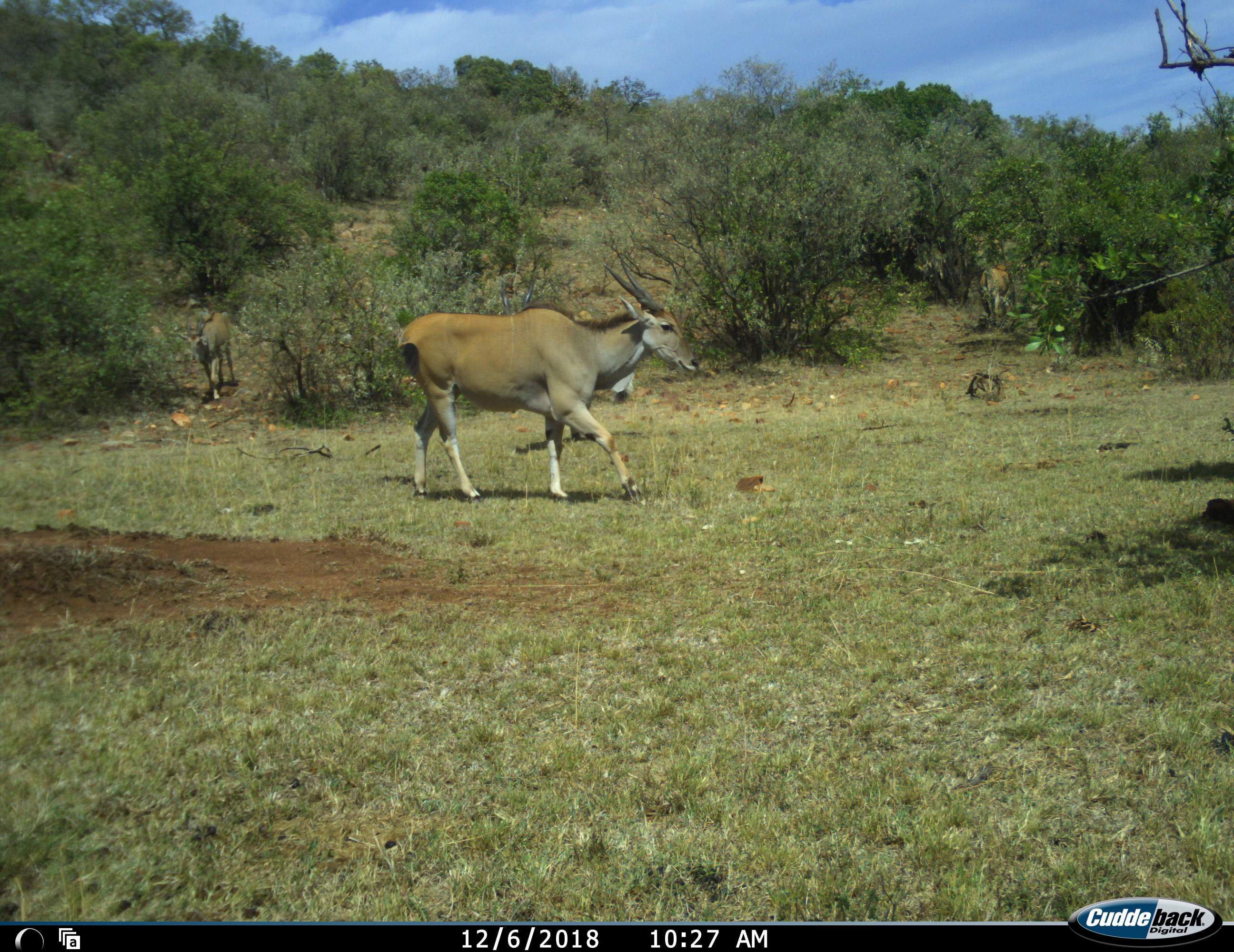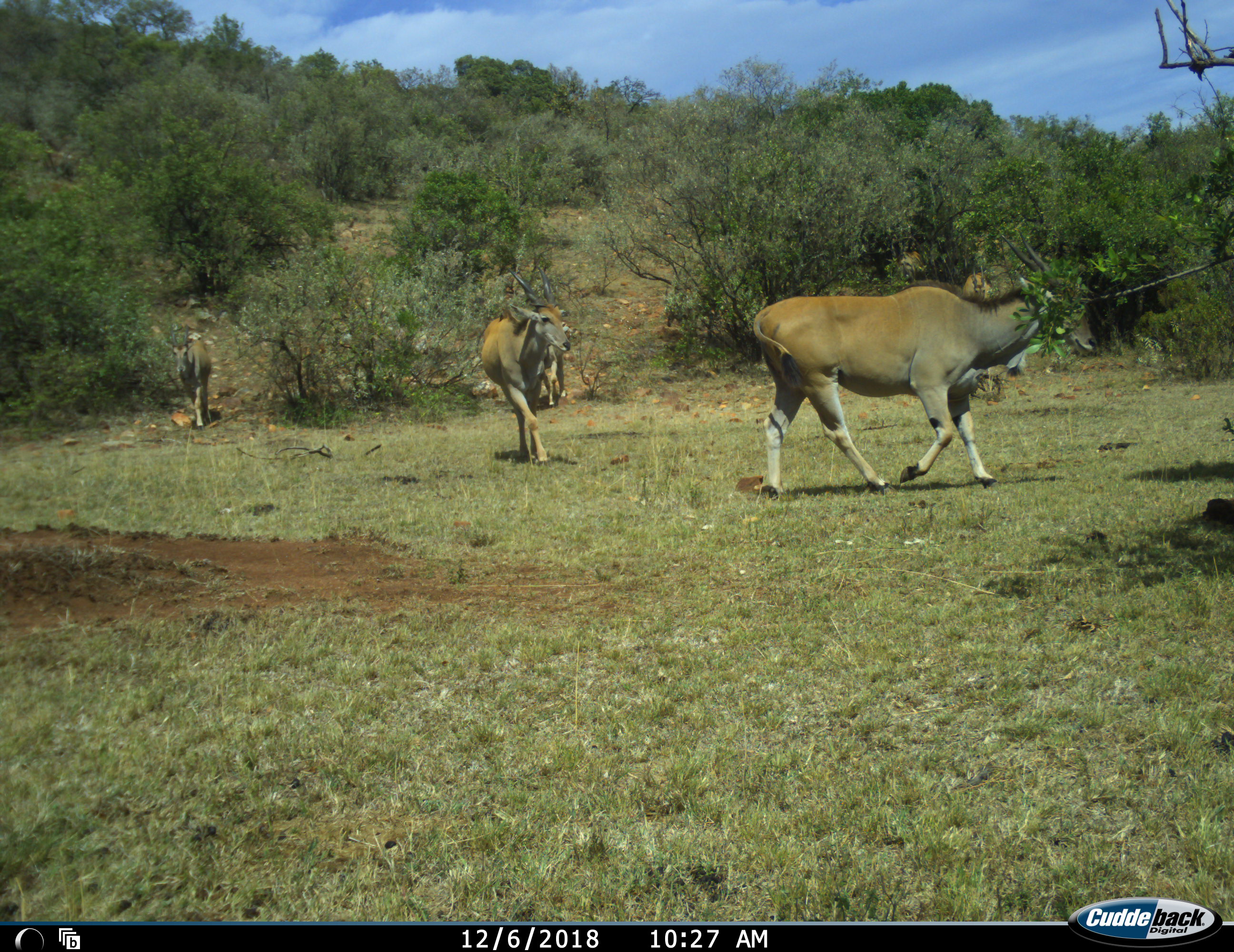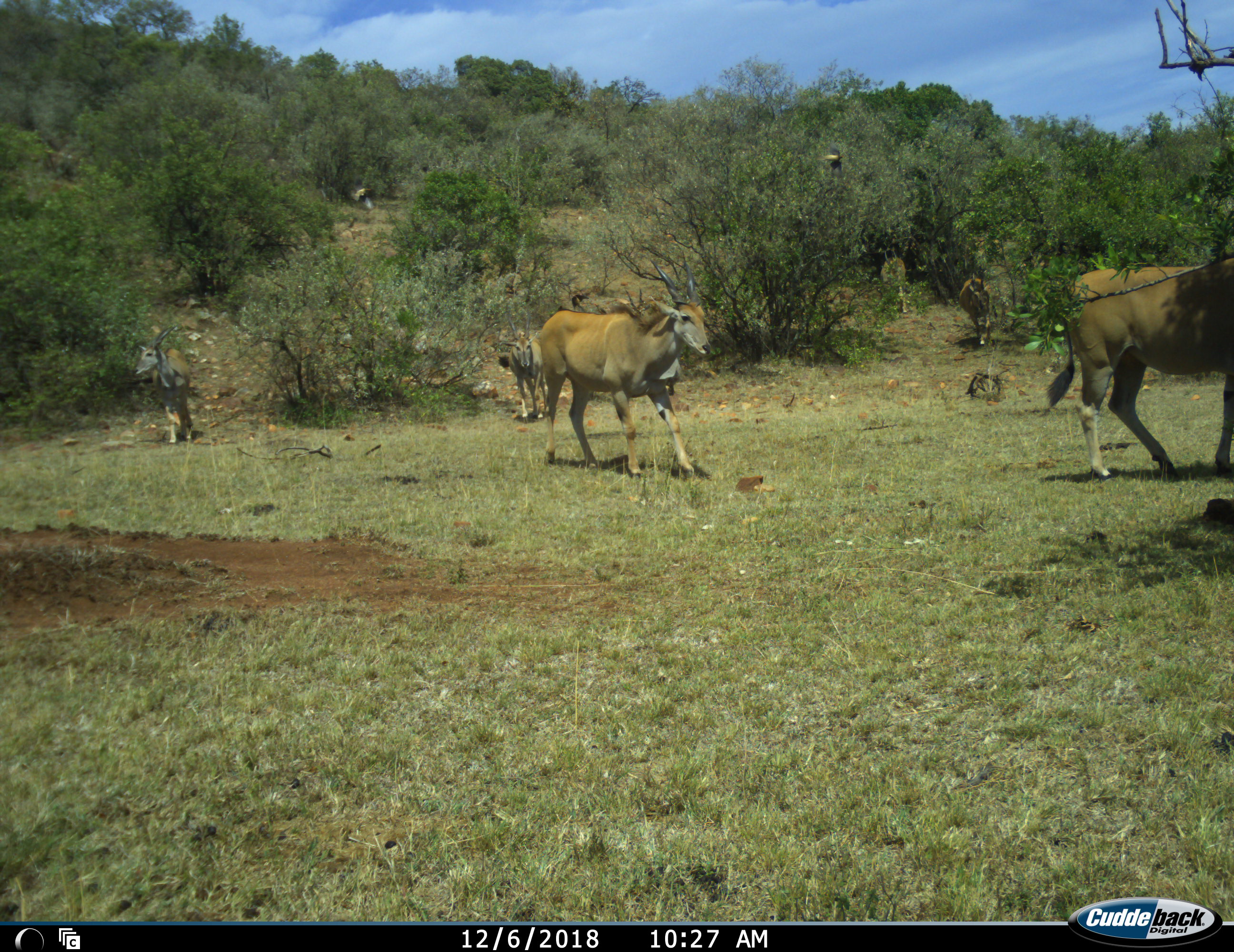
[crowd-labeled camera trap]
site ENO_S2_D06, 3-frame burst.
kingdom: Animalia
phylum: Chordata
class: Mammalia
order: Artiodactyla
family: Bovidae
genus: Tragelaphus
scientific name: Tragelaphus oryx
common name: eland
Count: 6.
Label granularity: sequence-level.